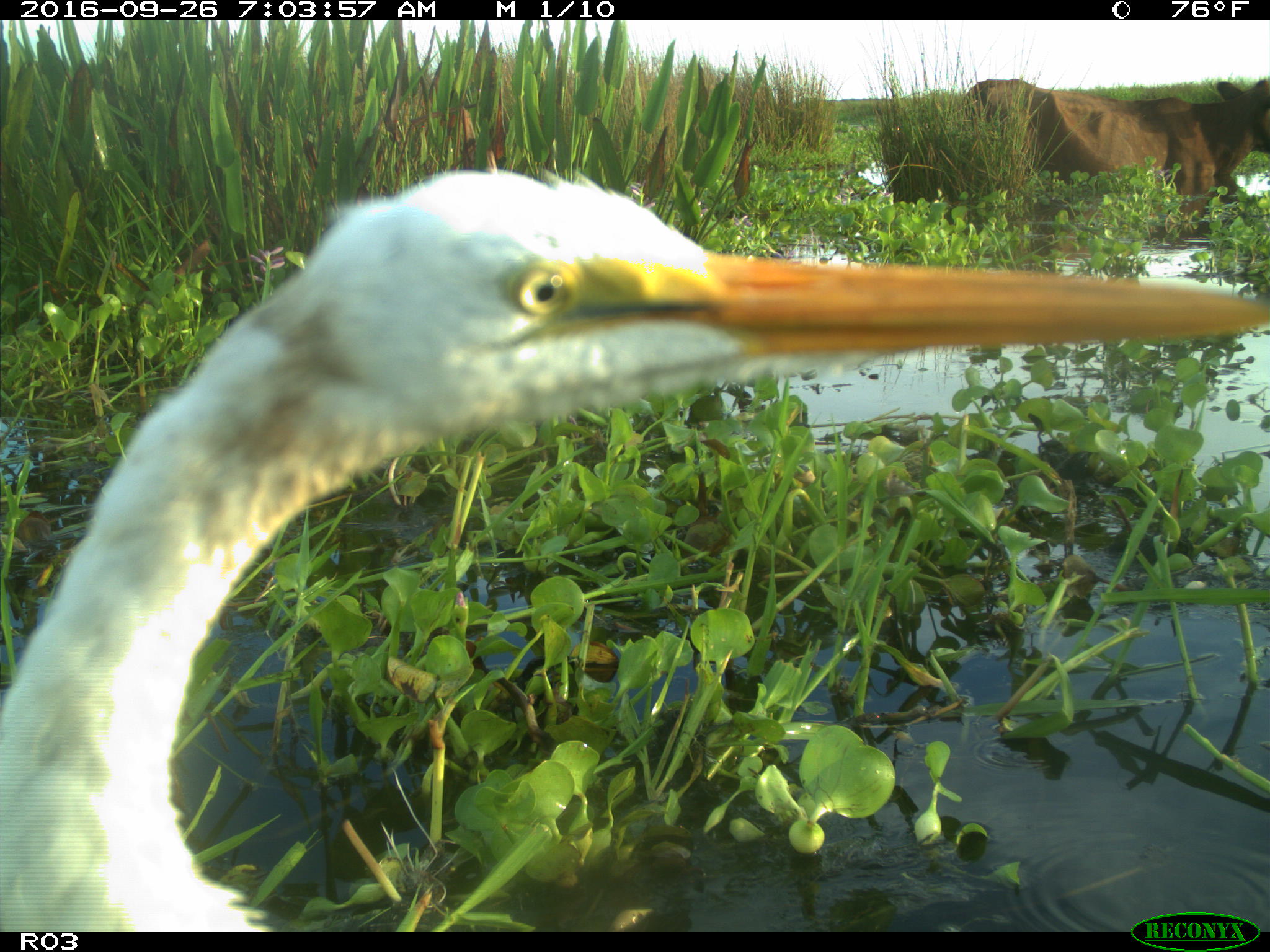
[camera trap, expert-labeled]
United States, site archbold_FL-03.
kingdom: Animalia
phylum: Chordata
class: Mammalia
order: Artiodactyla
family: Bovidae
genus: Bos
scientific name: Bos taurus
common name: domestic cow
Bos taurus (domestic cow).